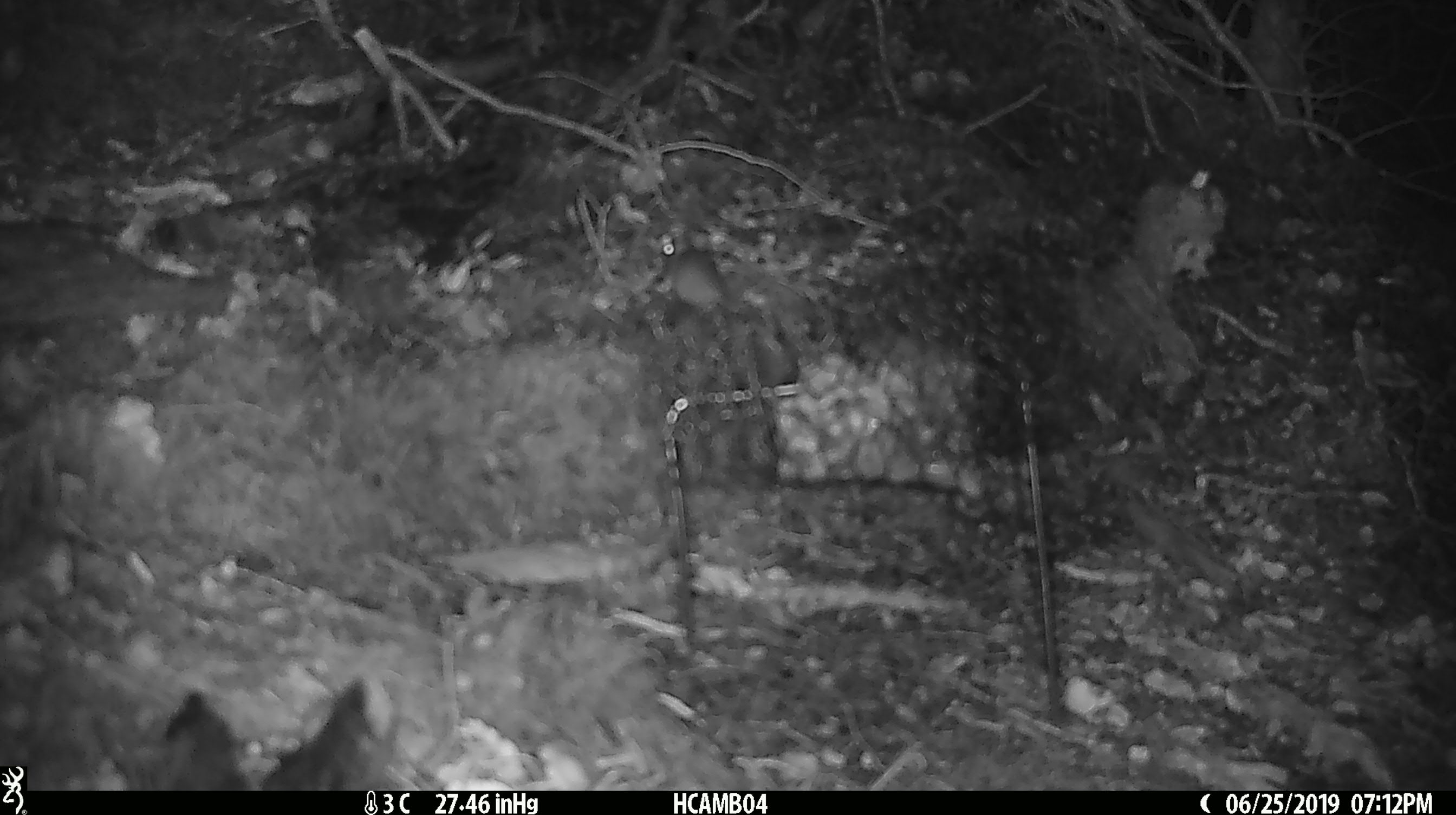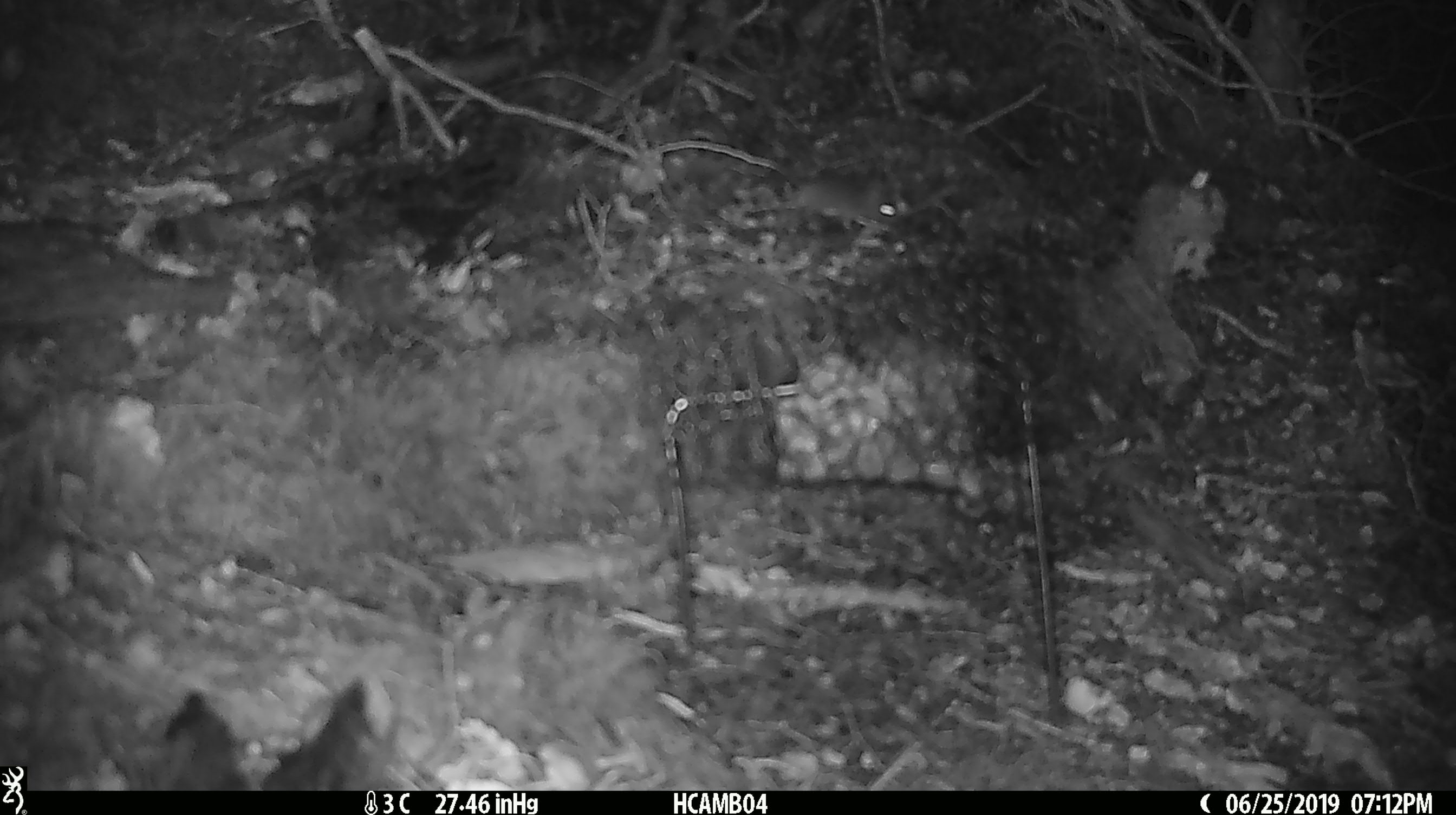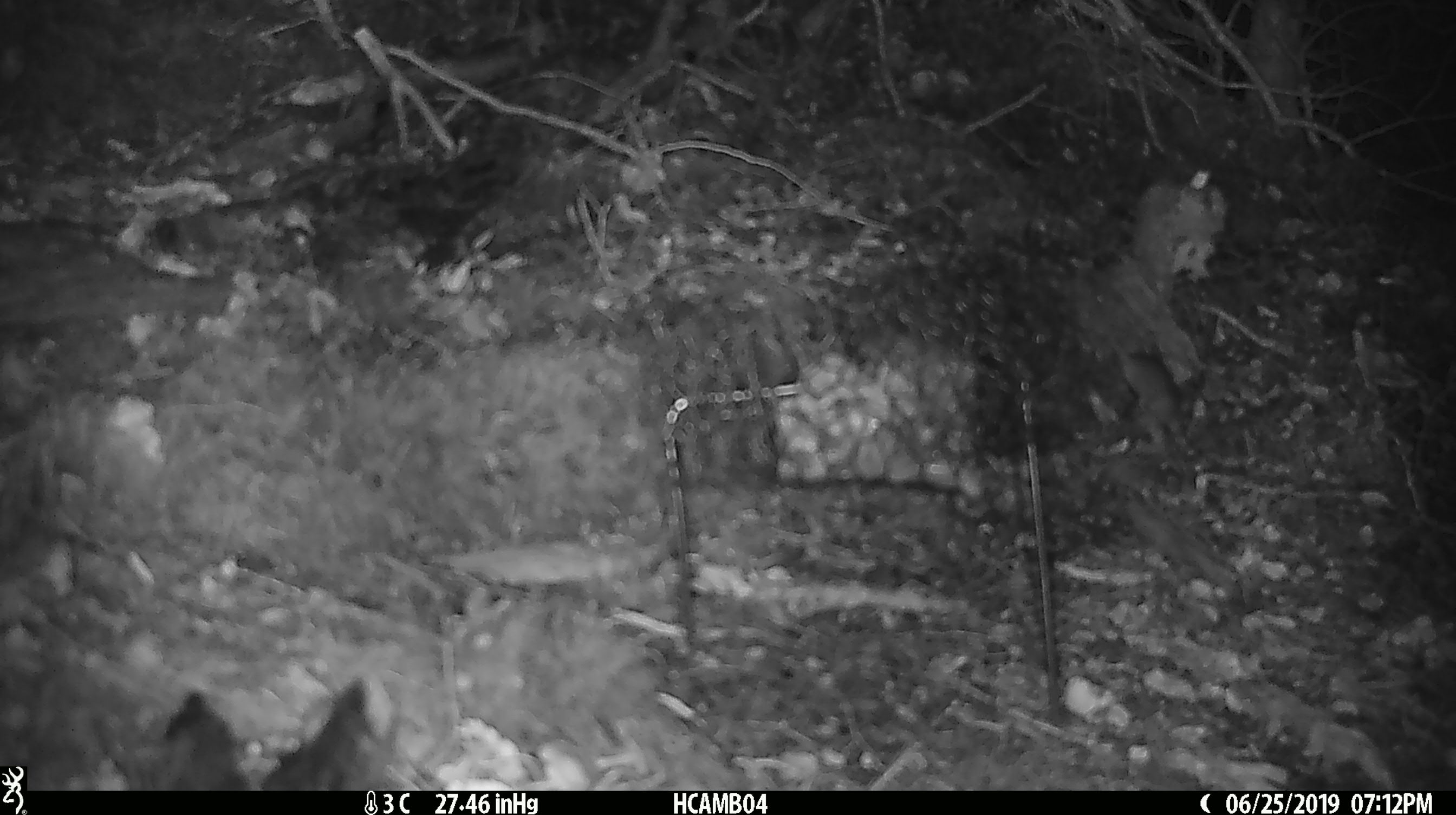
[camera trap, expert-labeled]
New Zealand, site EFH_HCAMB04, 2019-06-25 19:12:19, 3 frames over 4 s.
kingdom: Animalia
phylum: Chordata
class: Mammalia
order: Rodentia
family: Muridae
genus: Mus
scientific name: Mus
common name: mouse